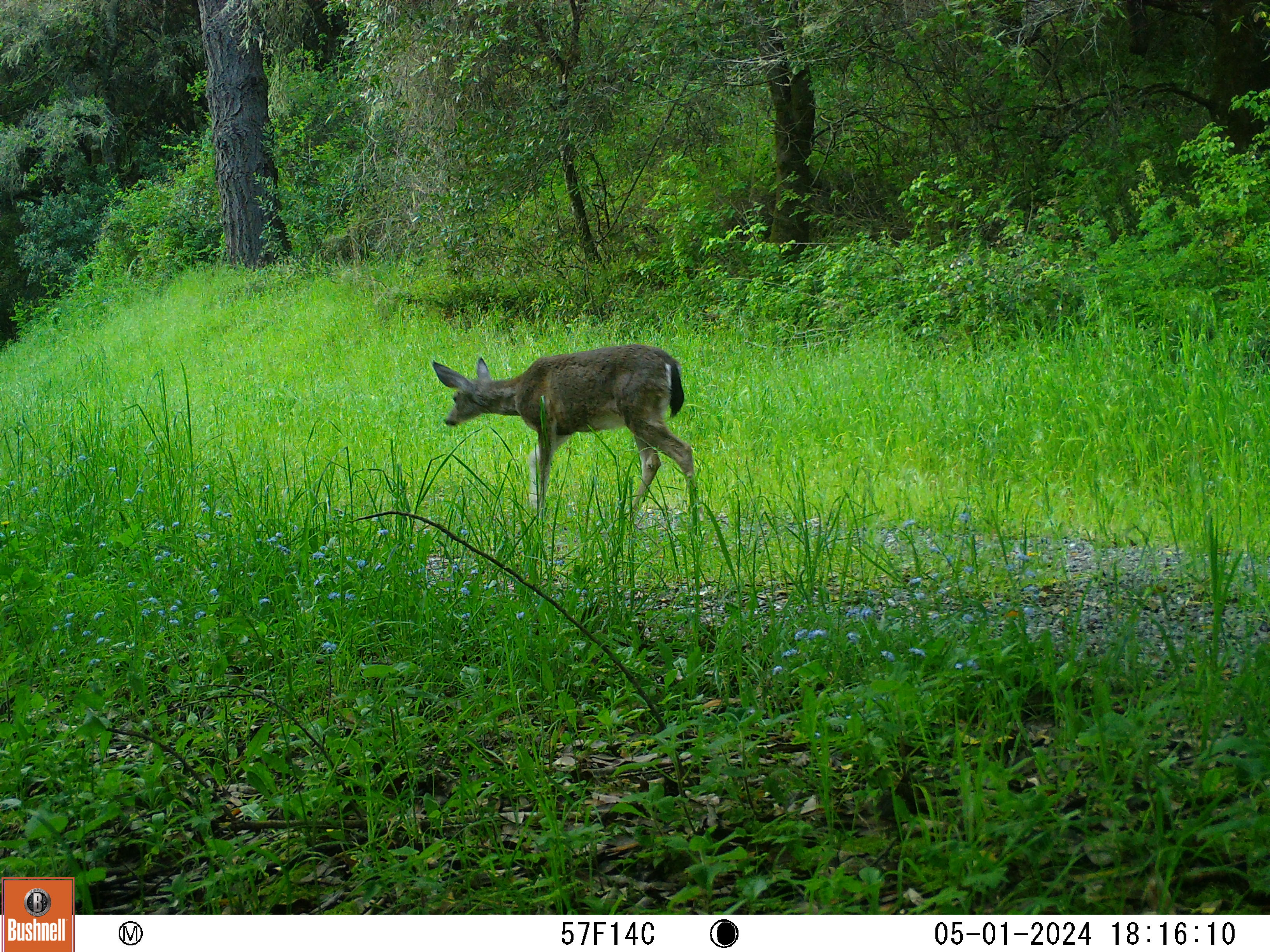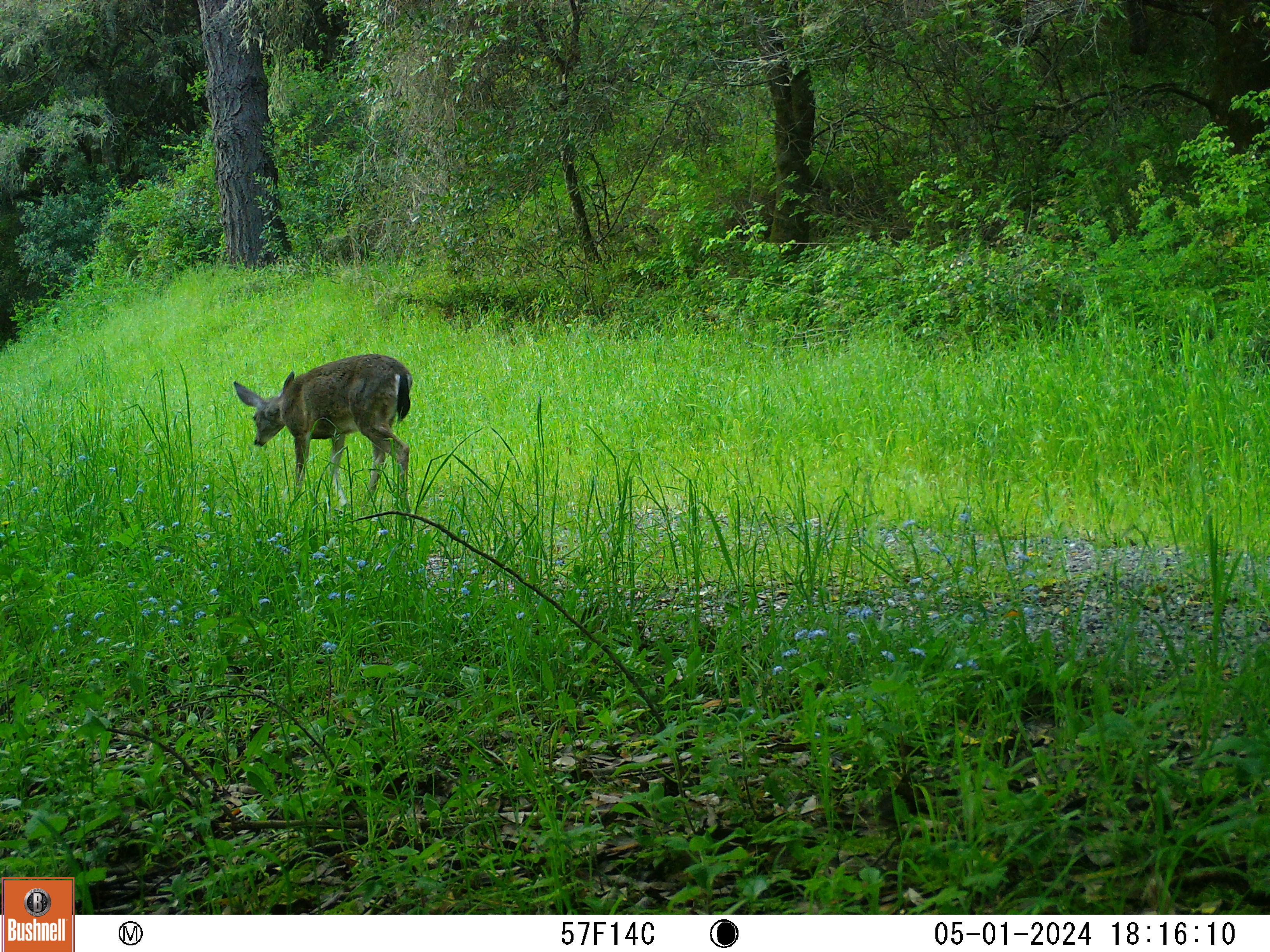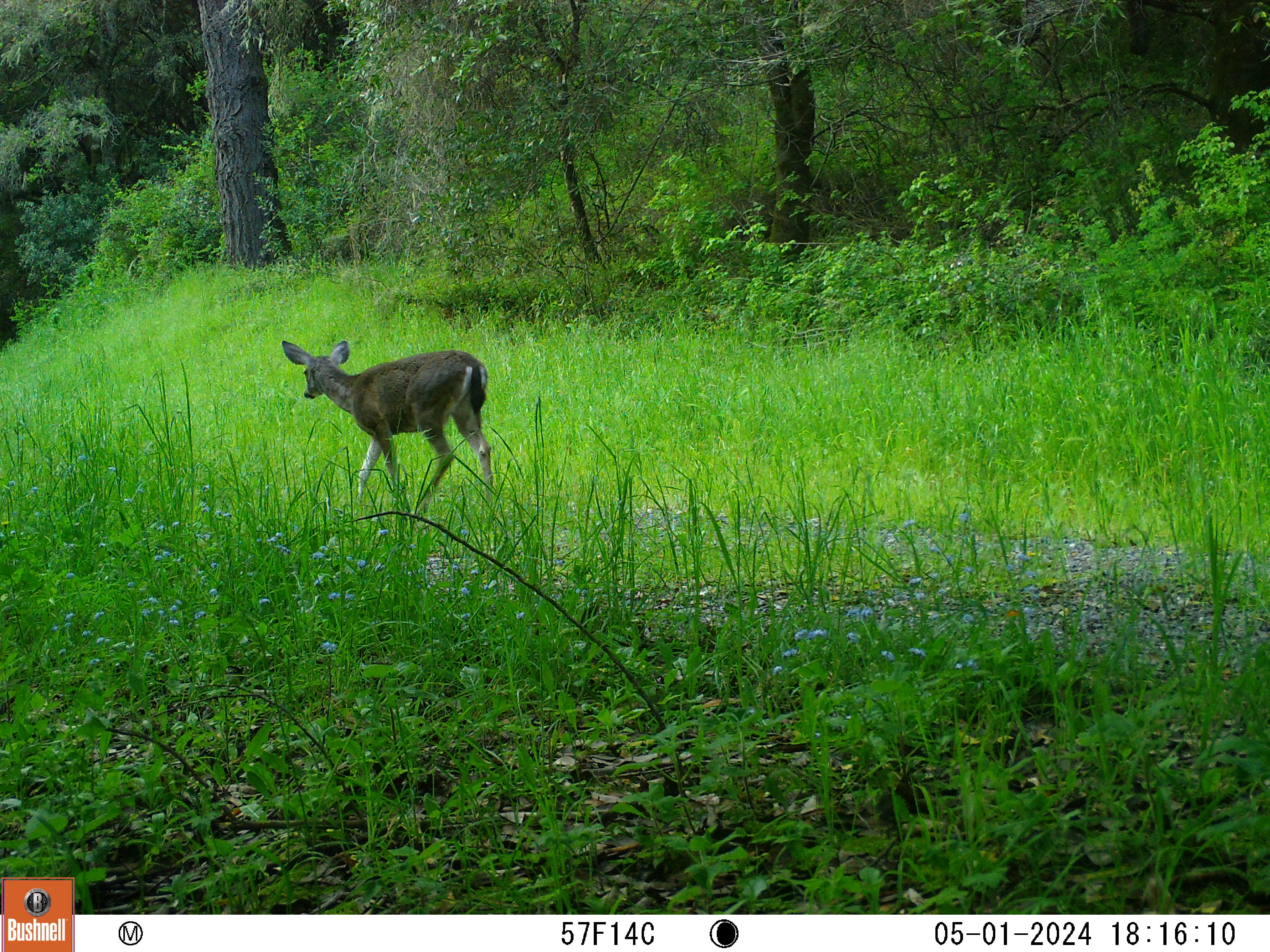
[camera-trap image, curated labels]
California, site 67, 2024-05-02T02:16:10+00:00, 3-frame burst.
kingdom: Animalia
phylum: Chordata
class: Mammalia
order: Artiodactyla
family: Cervidae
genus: Odocoileus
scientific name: Odocoileus hemionus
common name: mule deer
Mule deer (Odocoileus hemionus).